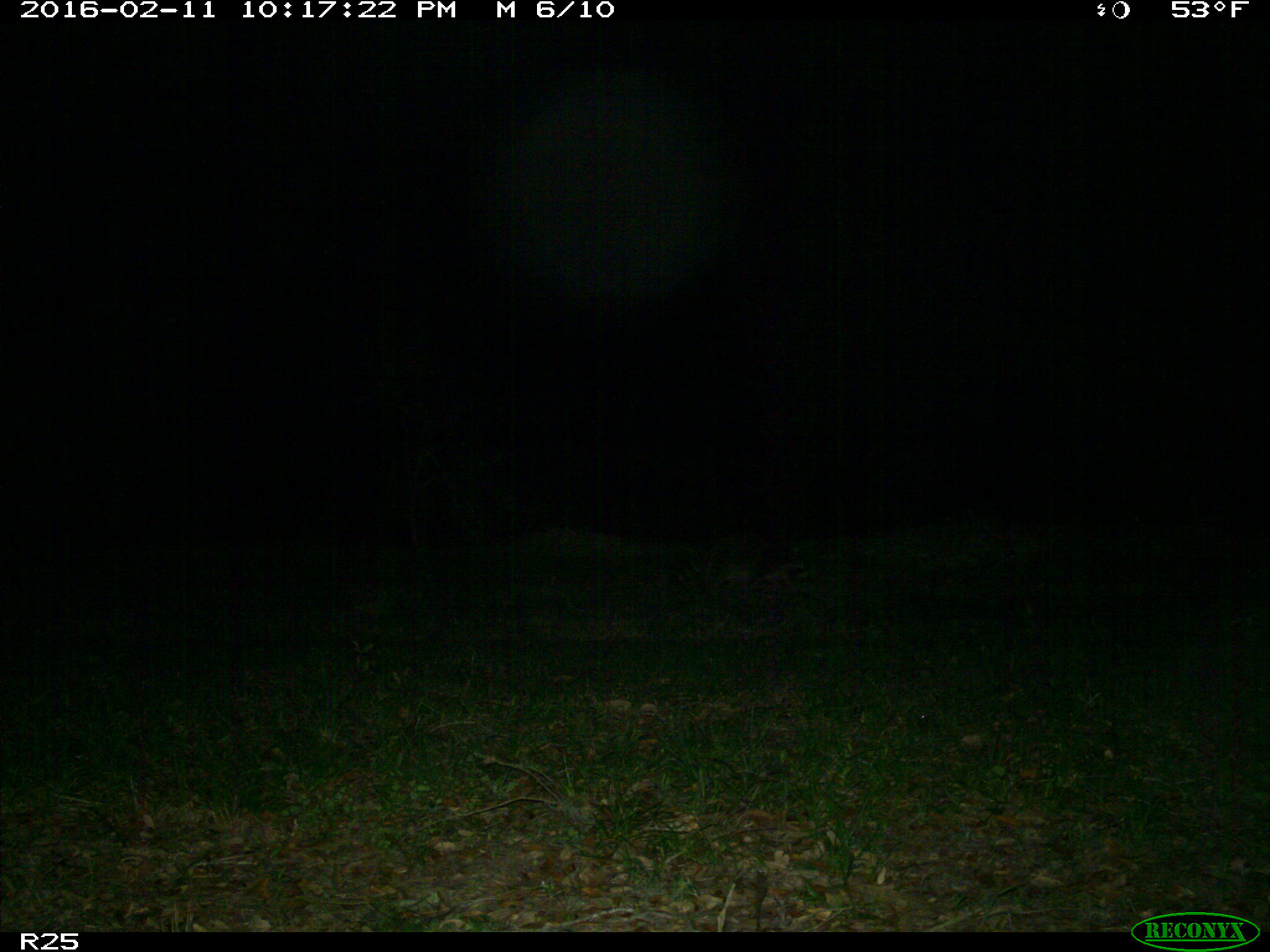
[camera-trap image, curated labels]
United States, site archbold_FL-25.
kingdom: Animalia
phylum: Chordata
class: Mammalia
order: Carnivora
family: Procyonidae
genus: Procyon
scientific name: Procyon lotor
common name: common raccoon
Procyon lotor (common raccoon).